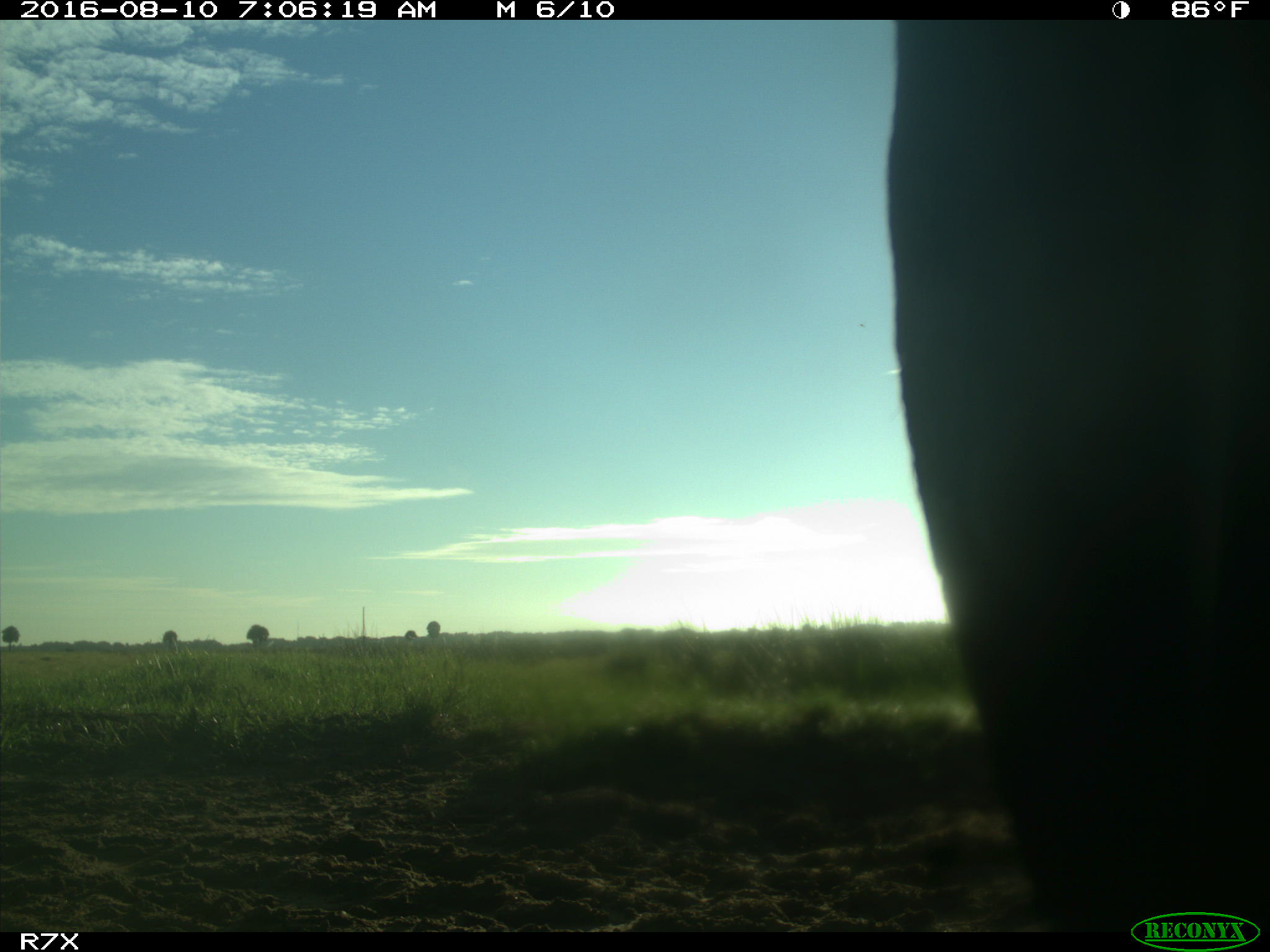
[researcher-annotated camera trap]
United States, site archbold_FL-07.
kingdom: Animalia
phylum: Chordata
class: Mammalia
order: Artiodactyla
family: Bovidae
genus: Bos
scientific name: Bos taurus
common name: domestic cow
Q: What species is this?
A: Bos taurus (domestic cow).